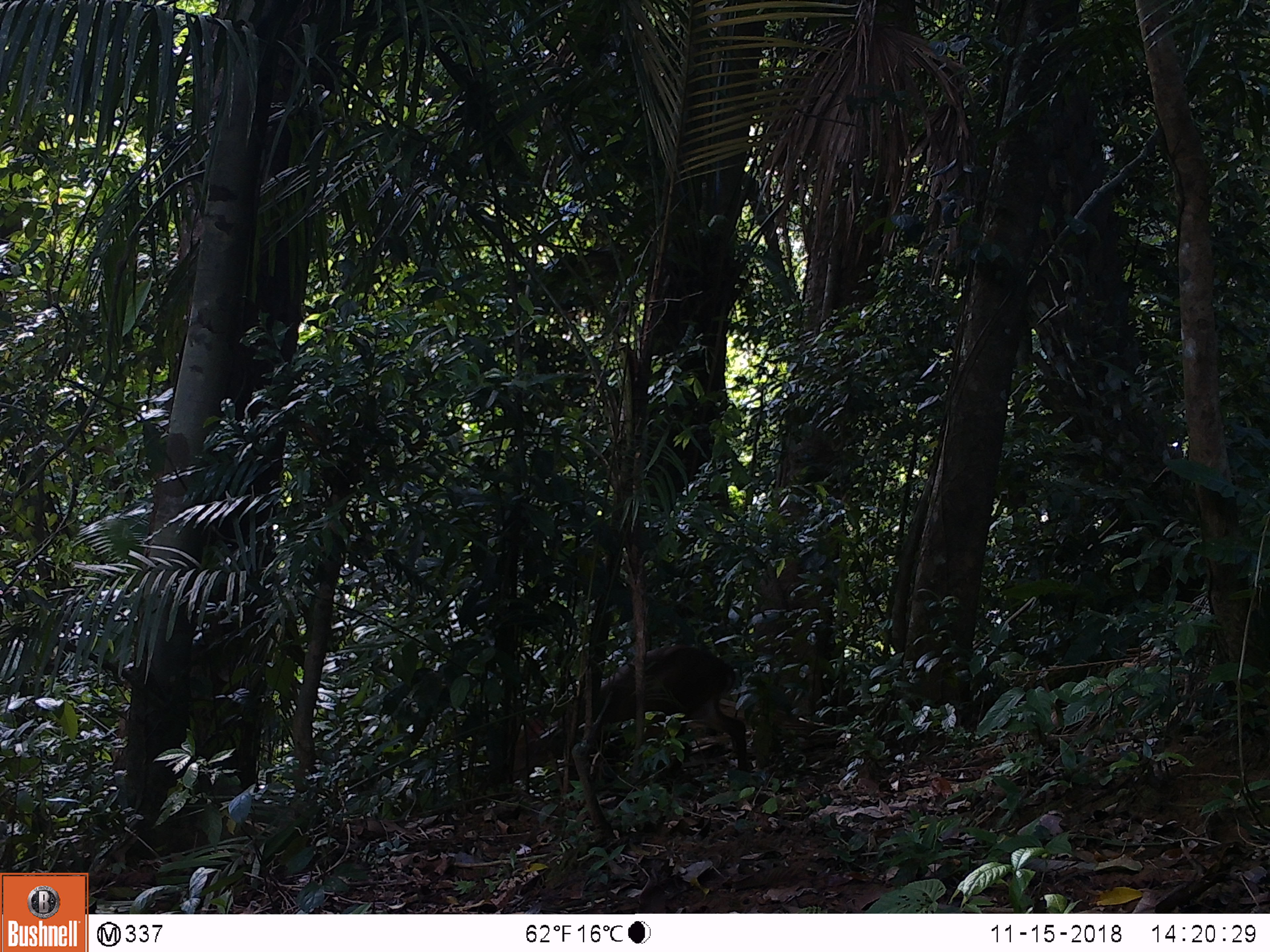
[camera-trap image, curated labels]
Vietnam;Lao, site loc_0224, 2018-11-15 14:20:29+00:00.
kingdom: Animalia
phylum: Chordata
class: Mammalia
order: Artiodactyla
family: Cervidae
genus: Muntiacus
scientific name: Muntiacus vuquangensis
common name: large-antlered muntjac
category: large antlered muntjac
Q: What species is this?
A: Large antlered muntjac (large-antlered muntjac) (Muntiacus vuquangensis).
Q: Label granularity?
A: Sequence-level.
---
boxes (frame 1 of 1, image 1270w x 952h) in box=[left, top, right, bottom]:
large antlered muntjac: box=[512, 644, 747, 781]